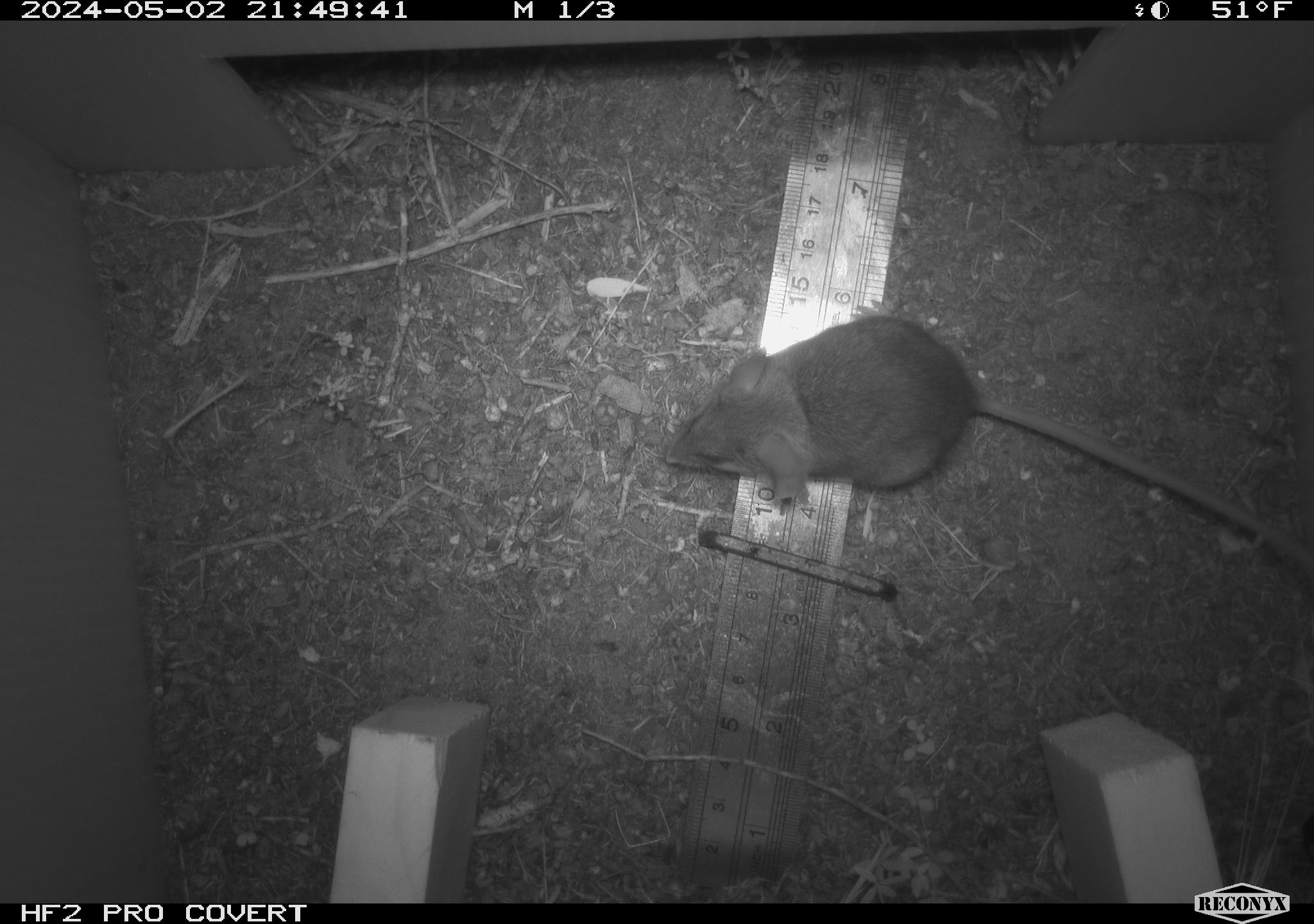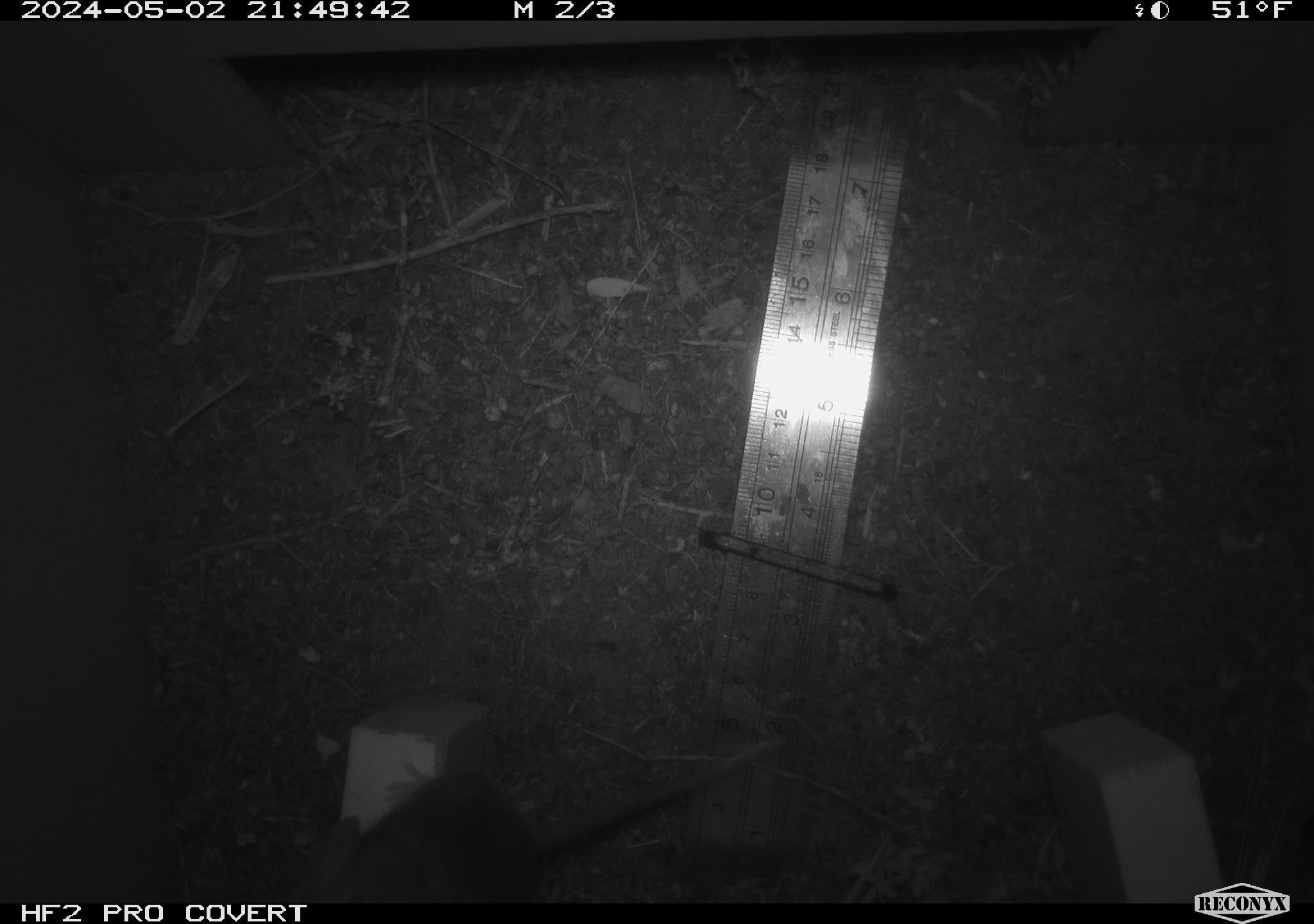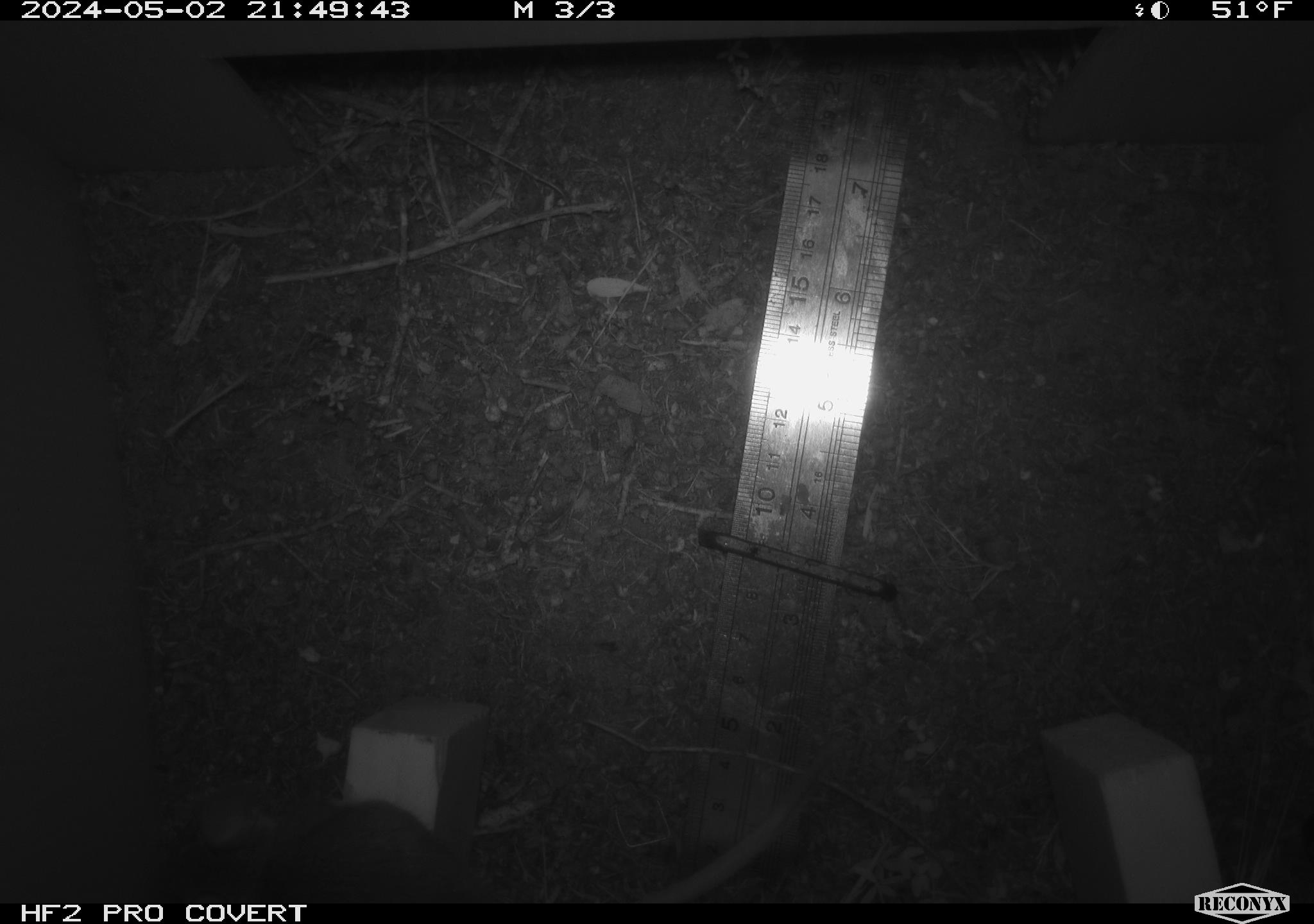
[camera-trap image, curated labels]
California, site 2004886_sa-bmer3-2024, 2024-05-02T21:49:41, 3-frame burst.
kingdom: Animalia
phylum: Chordata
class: Mammalia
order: Rodentia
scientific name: Rodentia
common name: mouse species